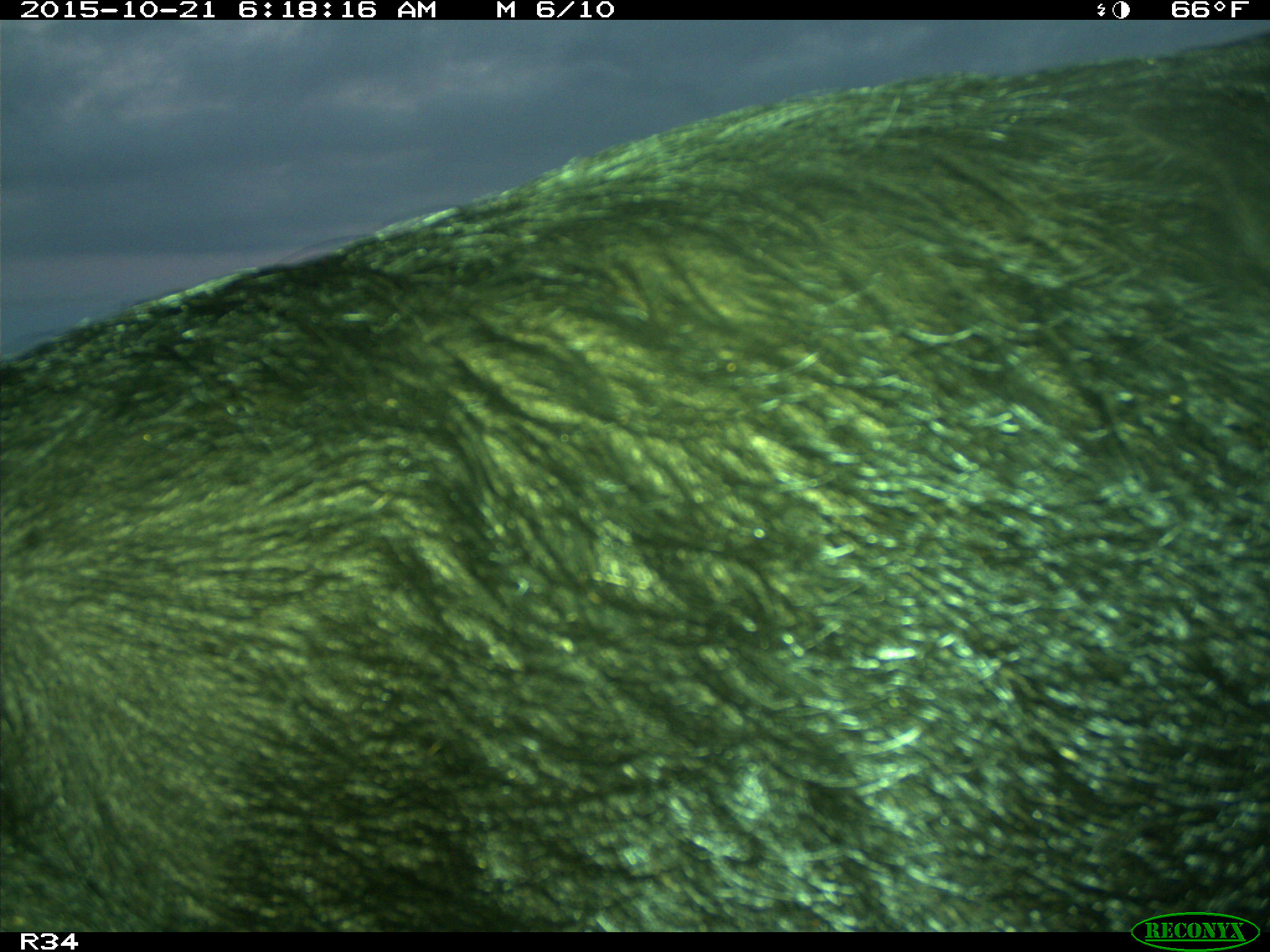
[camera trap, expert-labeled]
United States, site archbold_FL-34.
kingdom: Animalia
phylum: Chordata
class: Mammalia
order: Artiodactyla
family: Suidae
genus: Sus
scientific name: Sus scrofa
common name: wild boar